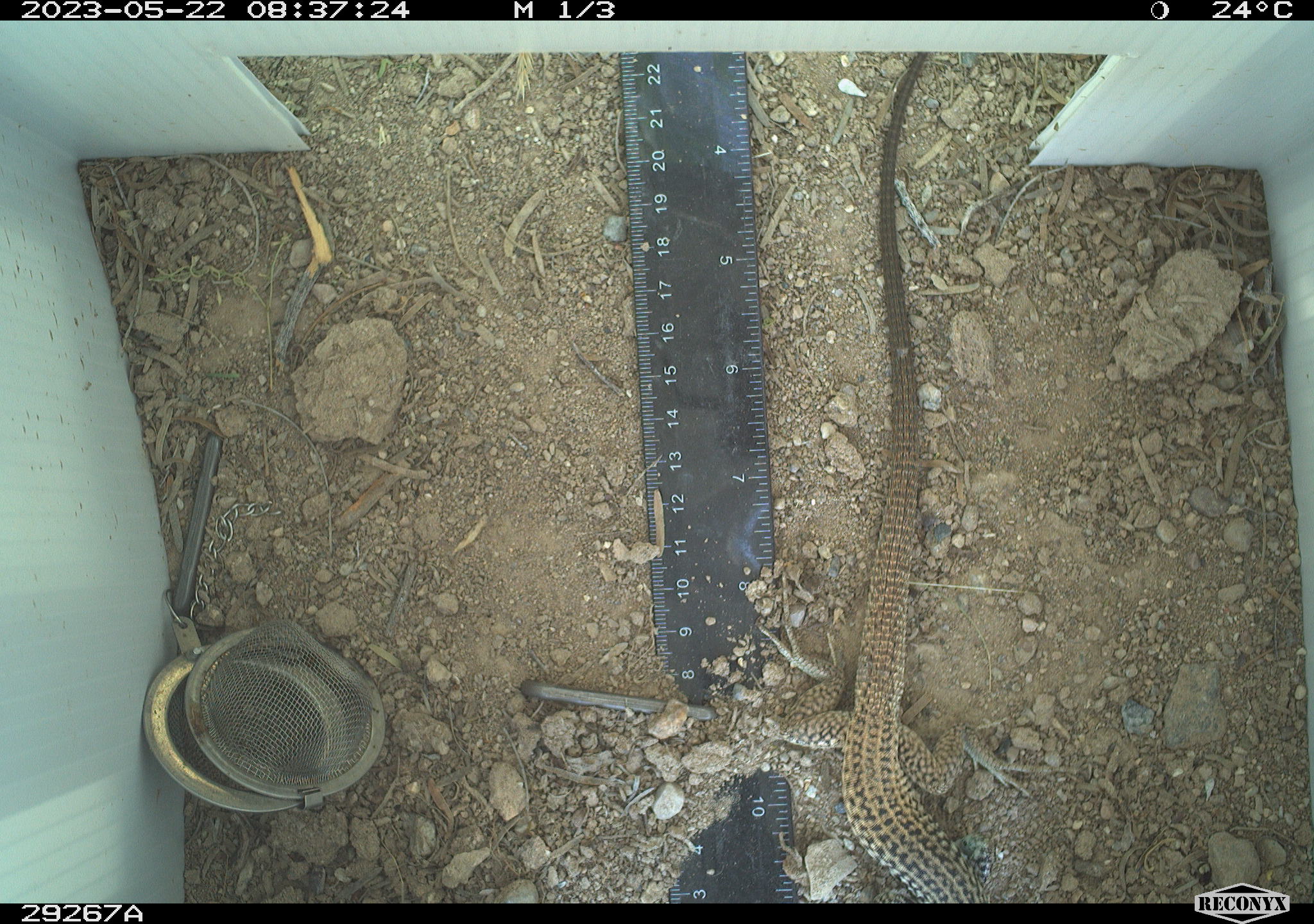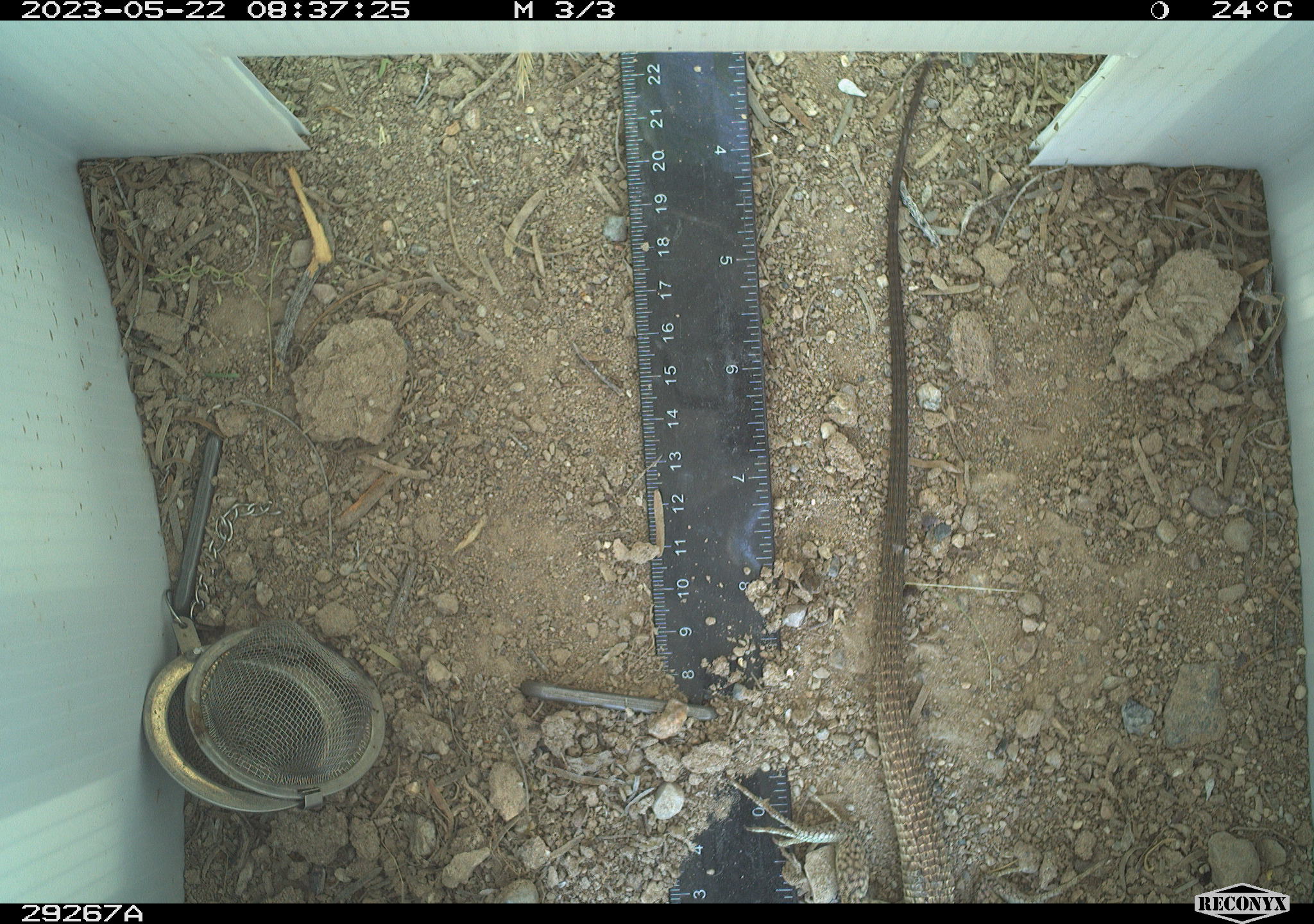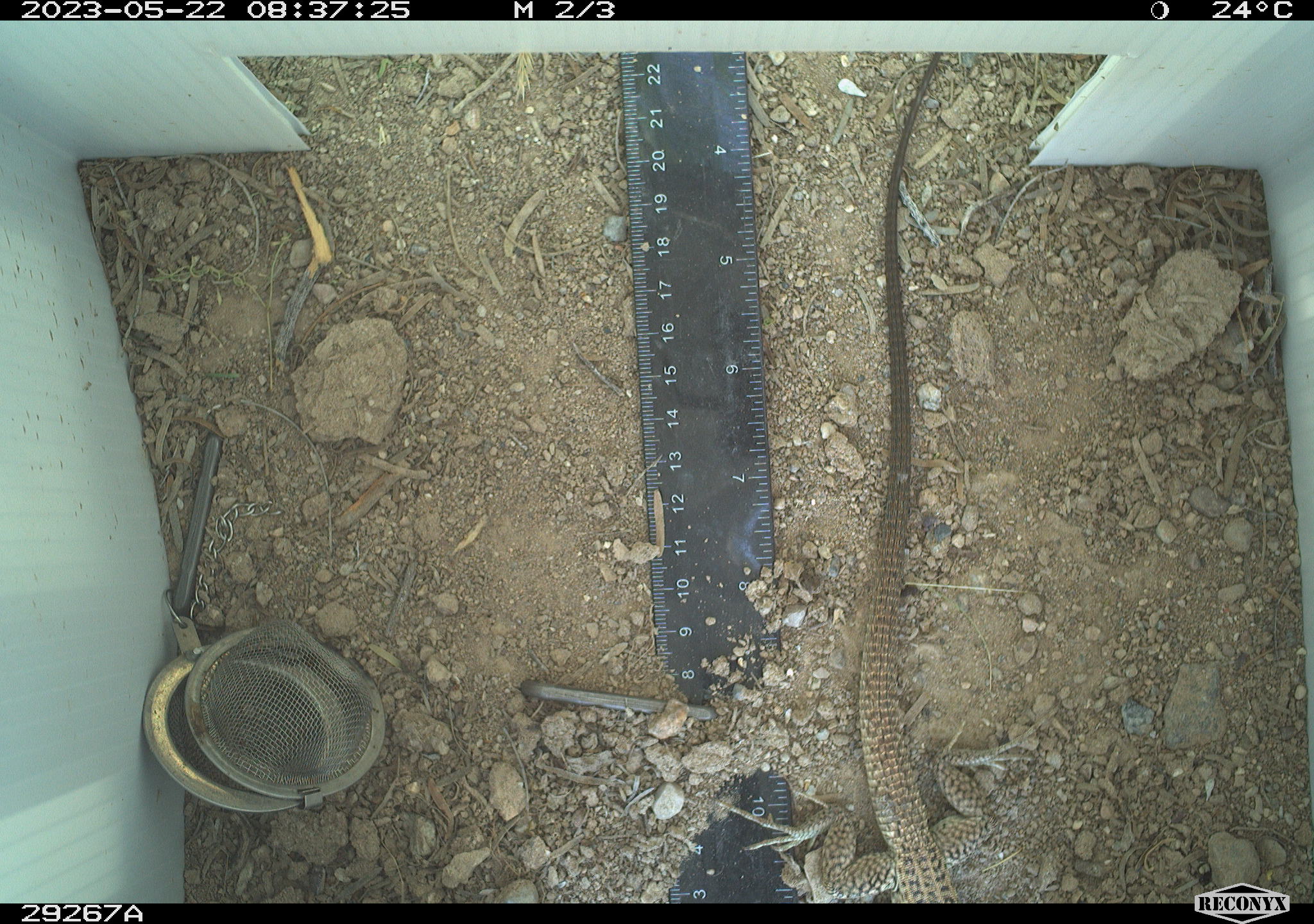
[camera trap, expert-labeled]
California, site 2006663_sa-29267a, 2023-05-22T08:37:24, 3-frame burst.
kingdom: Animalia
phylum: Chordata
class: Reptilia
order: Squamata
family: Teiidae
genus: Aspidoscelis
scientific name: Aspidoscelis tigris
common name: western whiptail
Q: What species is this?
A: Western whiptail (Aspidoscelis tigris).